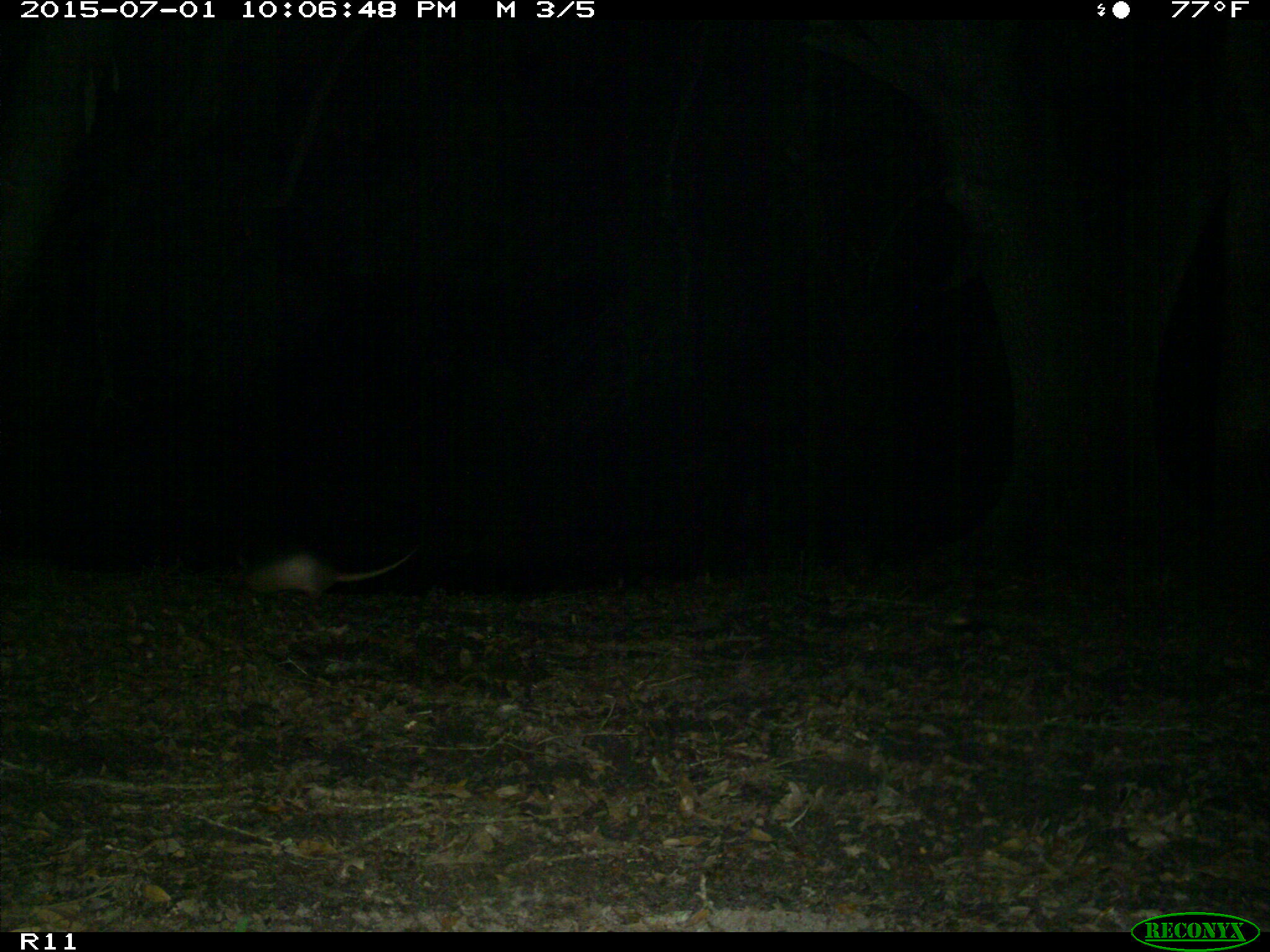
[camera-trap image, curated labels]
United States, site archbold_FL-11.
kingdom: Animalia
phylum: Chordata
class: Mammalia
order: Cingulata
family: Dasypodidae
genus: Dasypus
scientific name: Dasypus novemcinctus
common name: nine-banded armadillo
Dasypus novemcinctus (nine-banded armadillo).